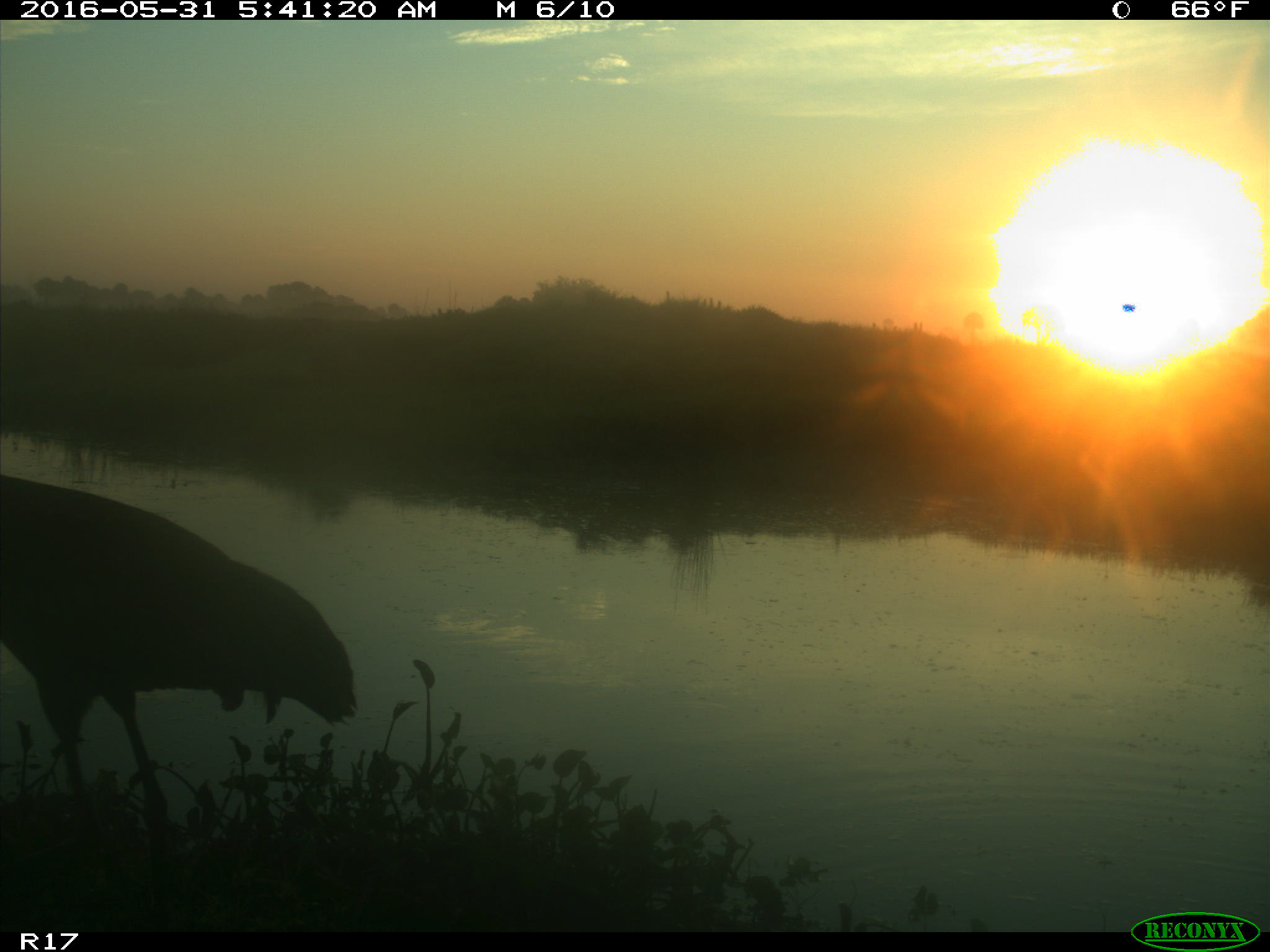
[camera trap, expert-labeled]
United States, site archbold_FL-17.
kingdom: Animalia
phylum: Chordata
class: Aves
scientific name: Aves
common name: birds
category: unidentified bird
Unidentified bird (birds) (Aves).